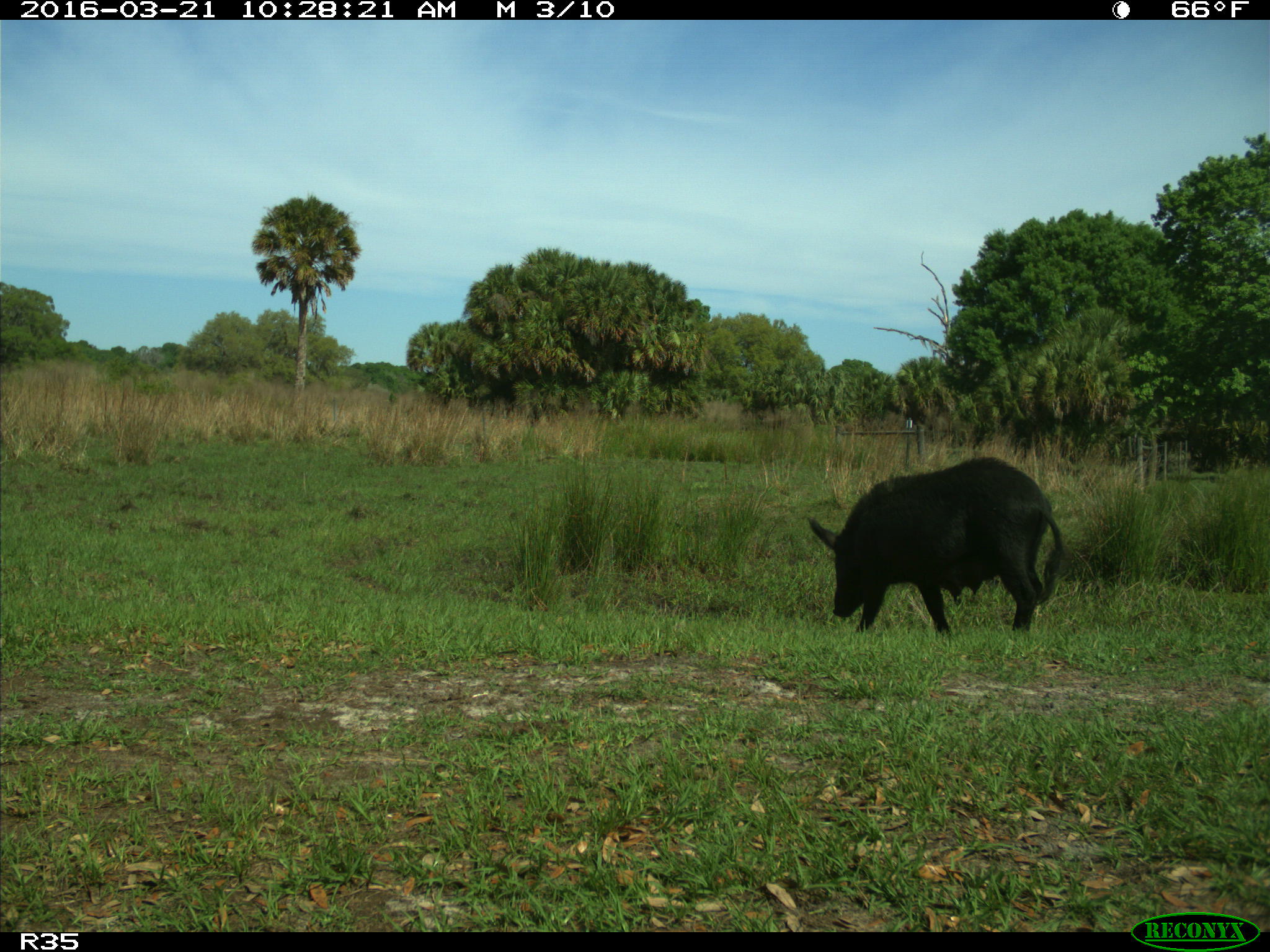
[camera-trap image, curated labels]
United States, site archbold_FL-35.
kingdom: Animalia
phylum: Chordata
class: Mammalia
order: Artiodactyla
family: Suidae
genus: Sus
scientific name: Sus scrofa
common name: wild boar